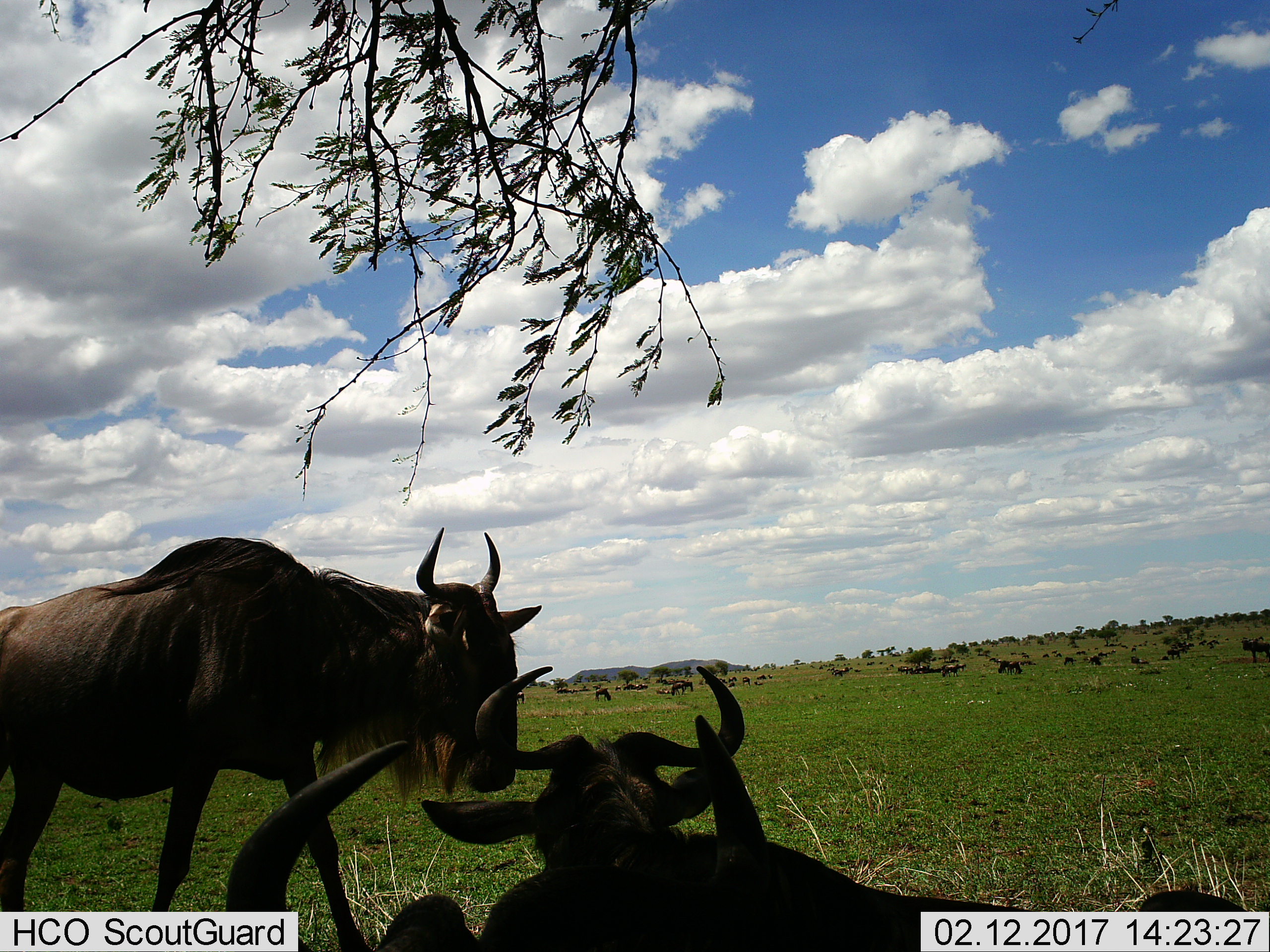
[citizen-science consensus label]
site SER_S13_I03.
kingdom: Animalia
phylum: Chordata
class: Mammalia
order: Artiodactyla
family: Bovidae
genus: Connochaetes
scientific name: Connochaetes taurinus taurinus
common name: blue wildebeest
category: wildebeestblue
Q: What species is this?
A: Wildebeestblue (blue wildebeest) (Connochaetes taurinus taurinus).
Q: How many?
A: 11-50.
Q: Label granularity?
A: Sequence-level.